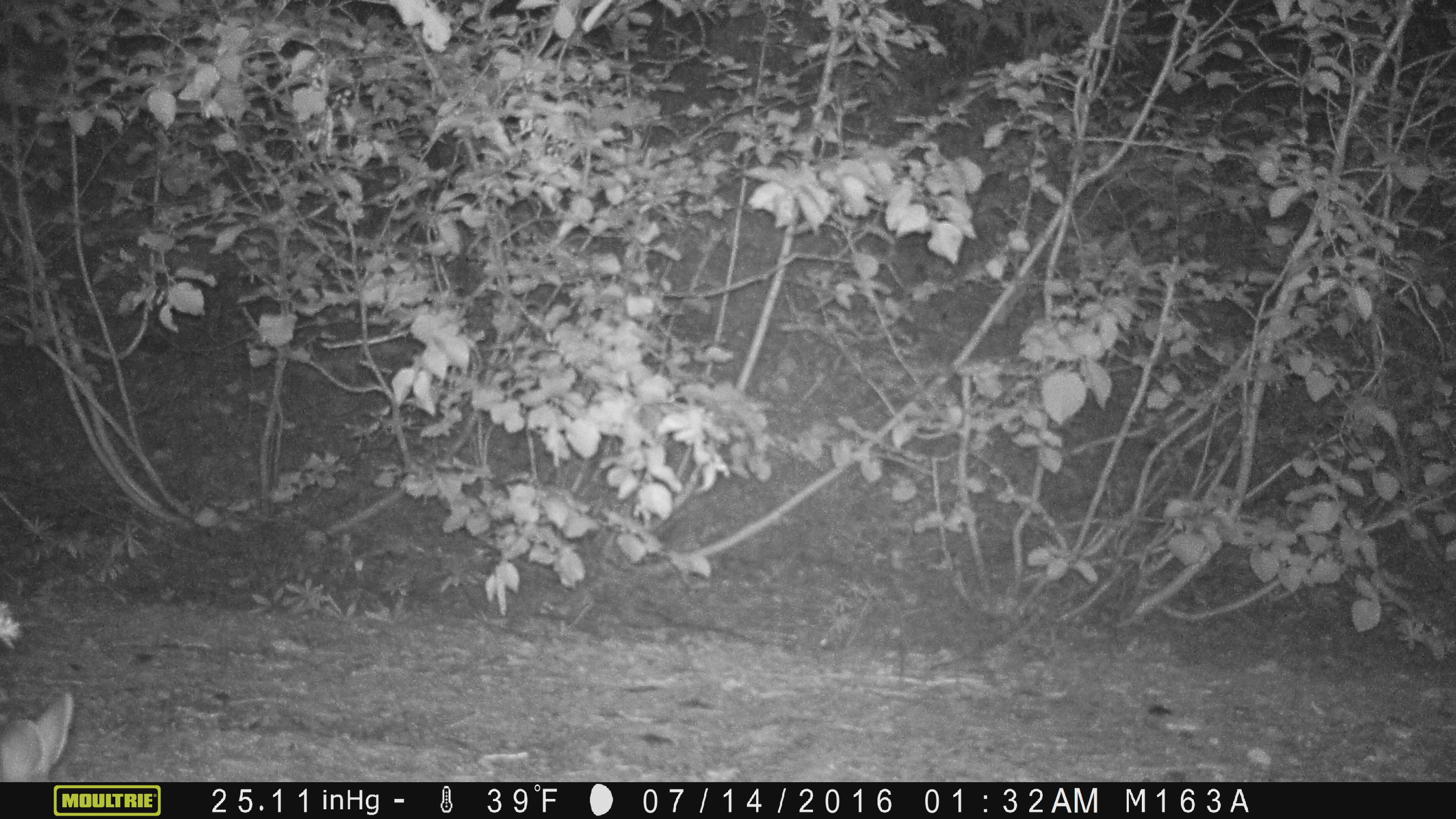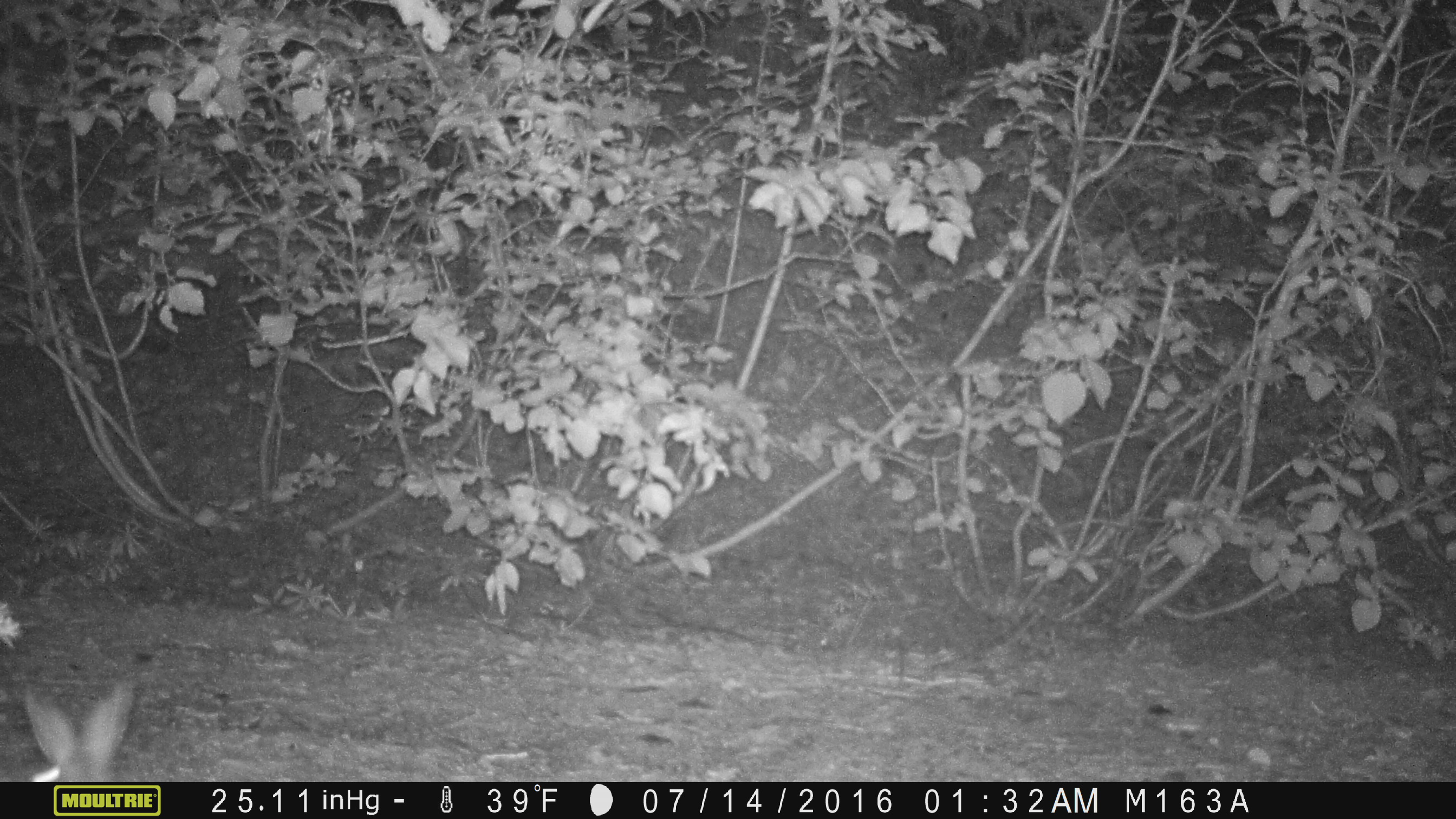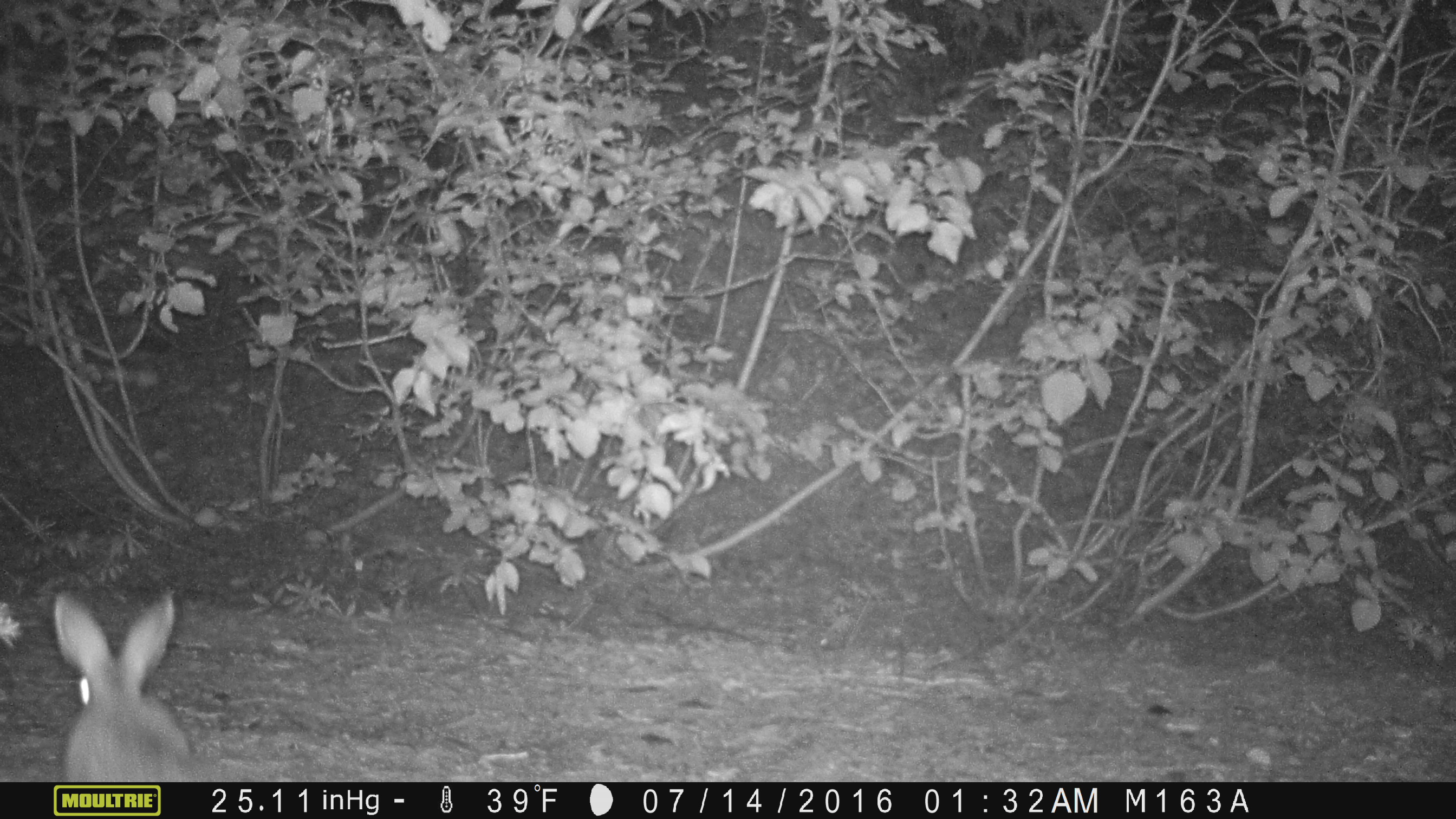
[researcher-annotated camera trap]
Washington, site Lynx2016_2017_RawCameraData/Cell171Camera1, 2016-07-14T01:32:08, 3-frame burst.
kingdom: Animalia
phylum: Chordata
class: Mammalia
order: Lagomorpha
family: Leporidae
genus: Lepus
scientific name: Lepus americanus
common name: snowshoe hare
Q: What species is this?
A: Lepus americanus (snowshoe hare).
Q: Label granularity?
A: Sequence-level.